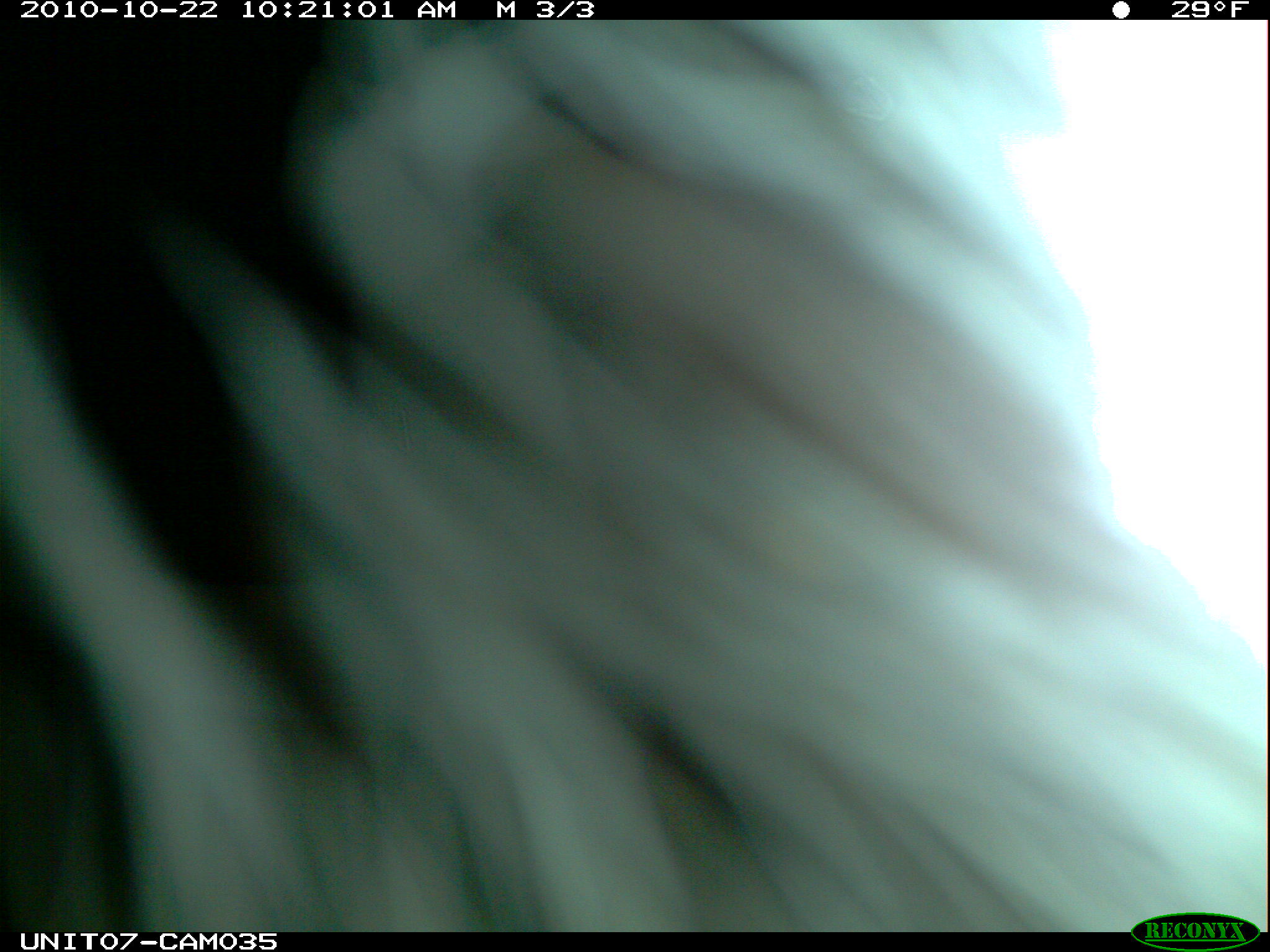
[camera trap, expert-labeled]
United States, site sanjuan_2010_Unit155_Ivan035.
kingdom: Animalia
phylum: Chordata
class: Mammalia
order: Rodentia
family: Erethizontidae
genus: Erethizon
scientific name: Erethizon dorsatum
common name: north american porcupine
Erethizon dorsatum (north american porcupine).